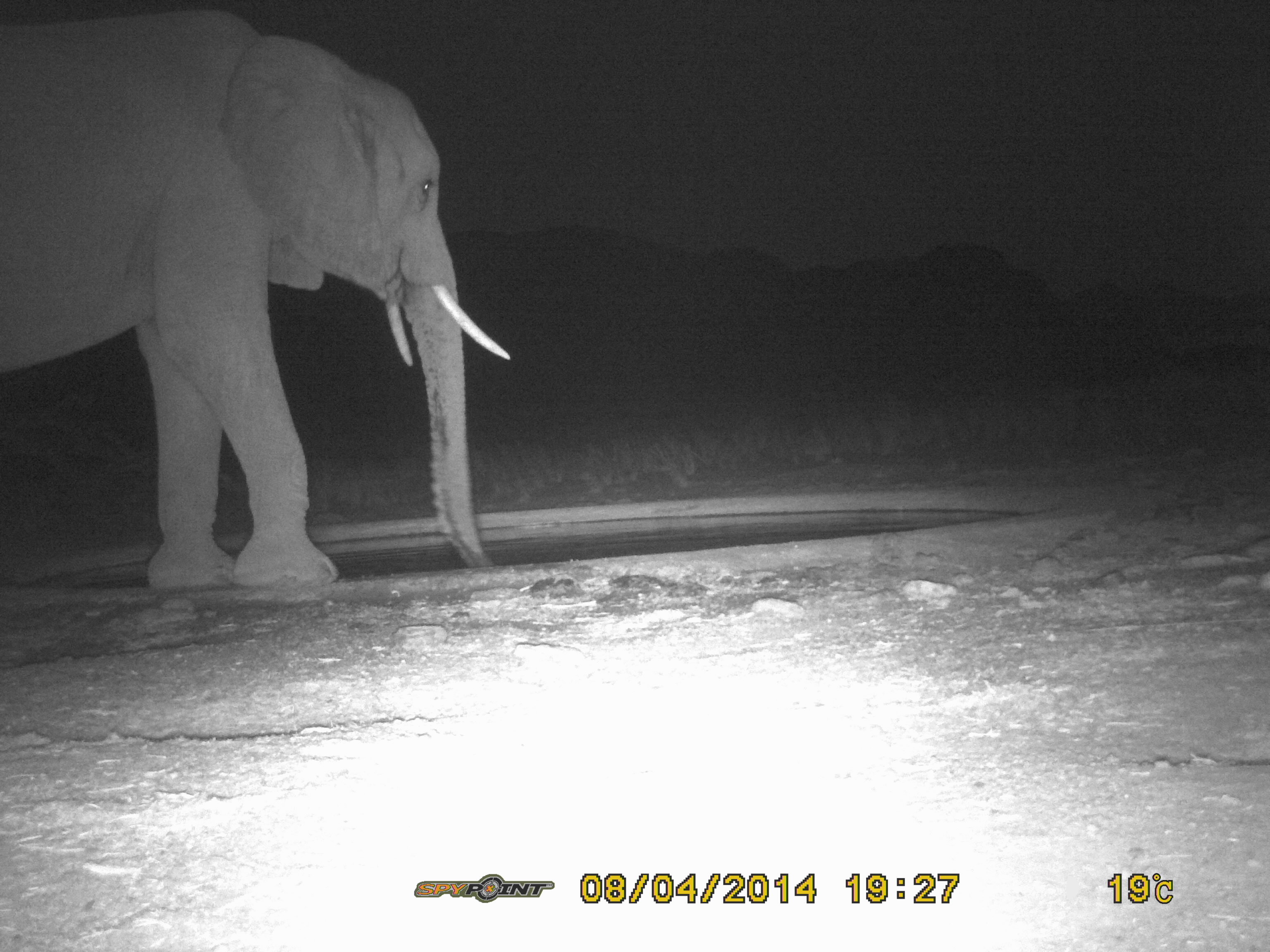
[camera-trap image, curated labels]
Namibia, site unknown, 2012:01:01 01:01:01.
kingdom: Animalia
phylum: Chordata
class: Mammalia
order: Proboscidea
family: Elephantidae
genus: Loxodonta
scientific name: Loxodonta africana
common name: african elephant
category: loxodanta africana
Loxodanta africana (african elephant) (Loxodonta africana).